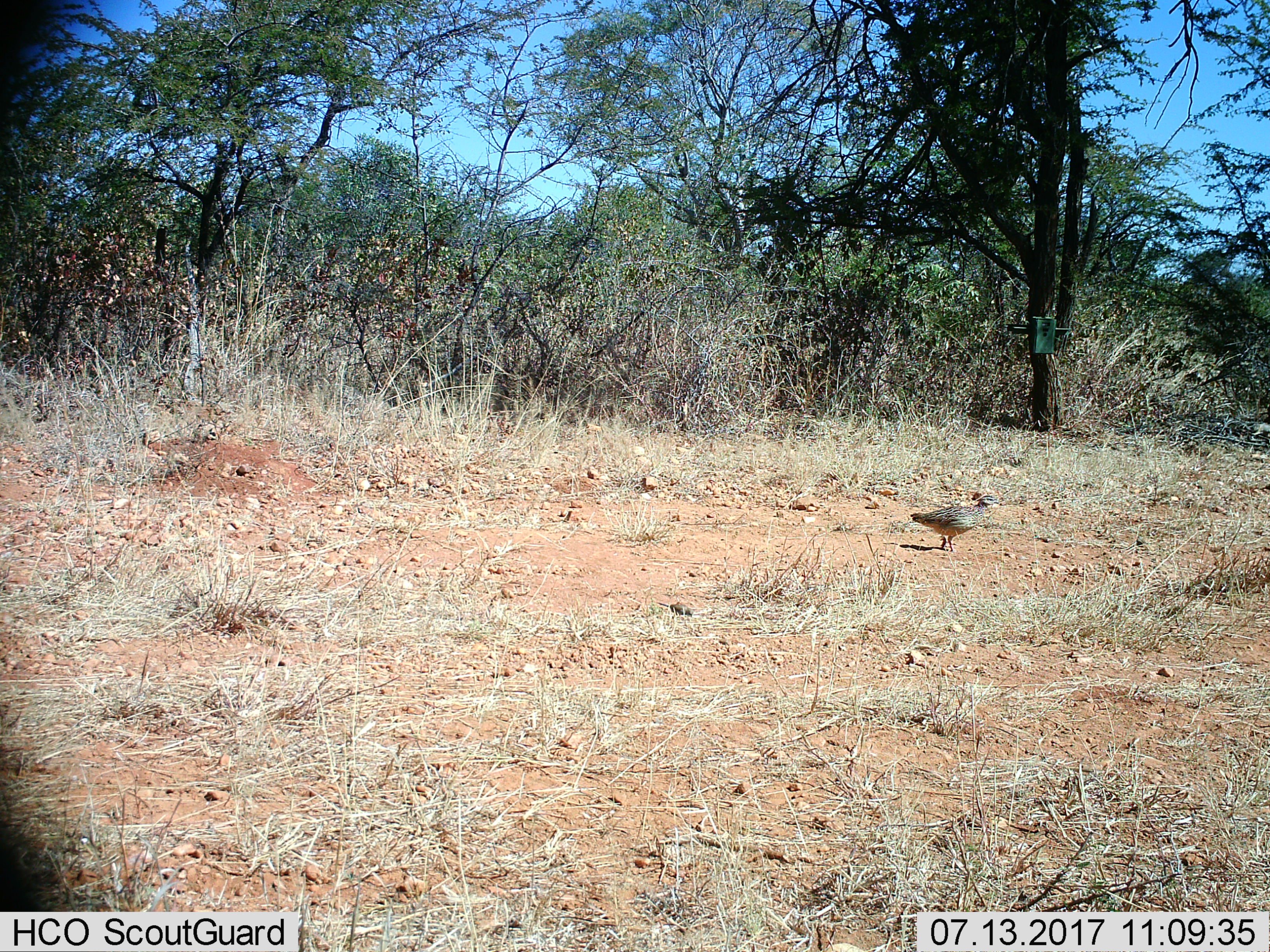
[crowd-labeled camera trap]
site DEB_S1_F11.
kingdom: Animalia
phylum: Chordata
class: Aves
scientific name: Aves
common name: bird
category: birdother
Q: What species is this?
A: Birdother (bird) (Aves).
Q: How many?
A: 1.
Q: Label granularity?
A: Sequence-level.